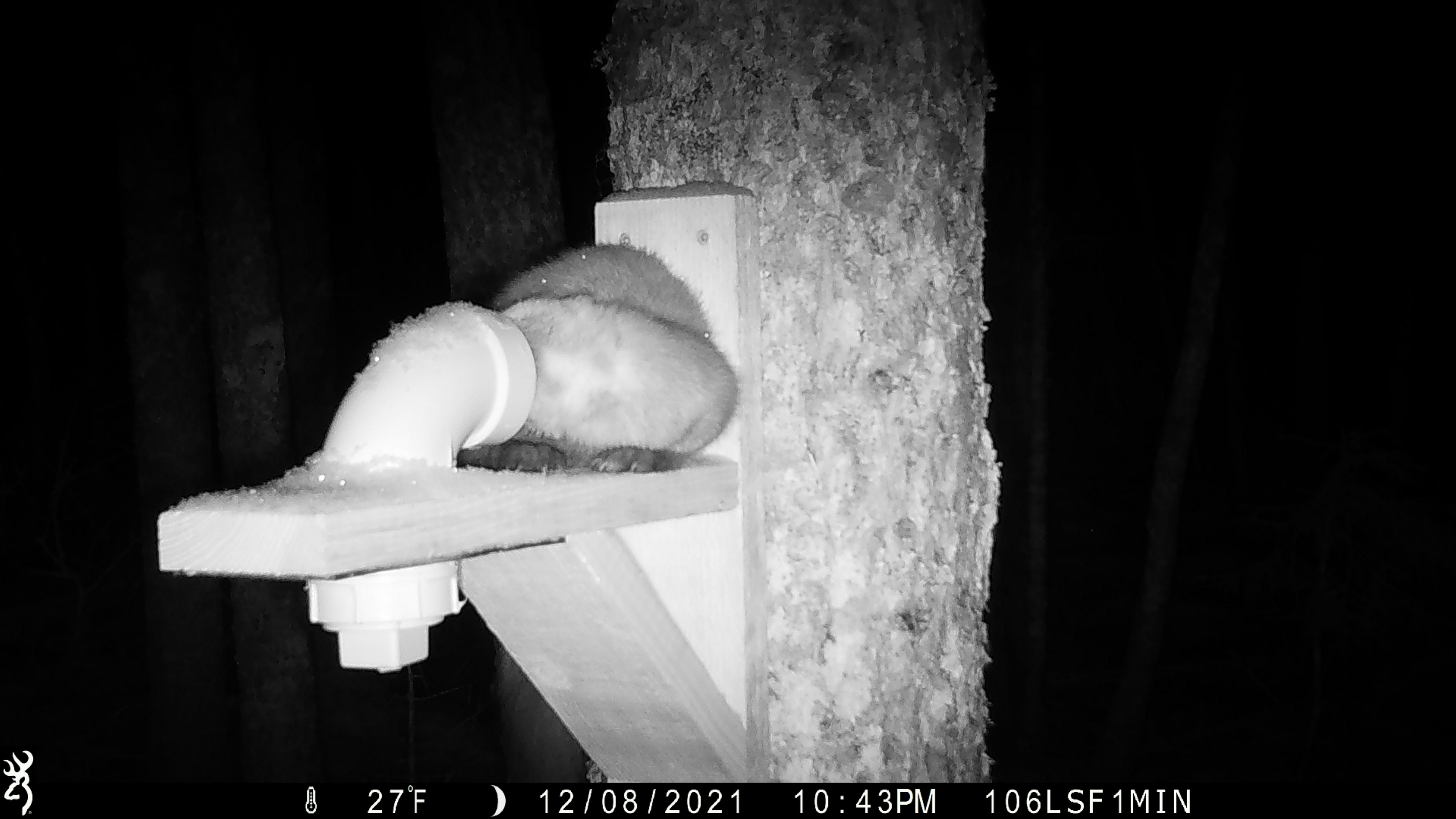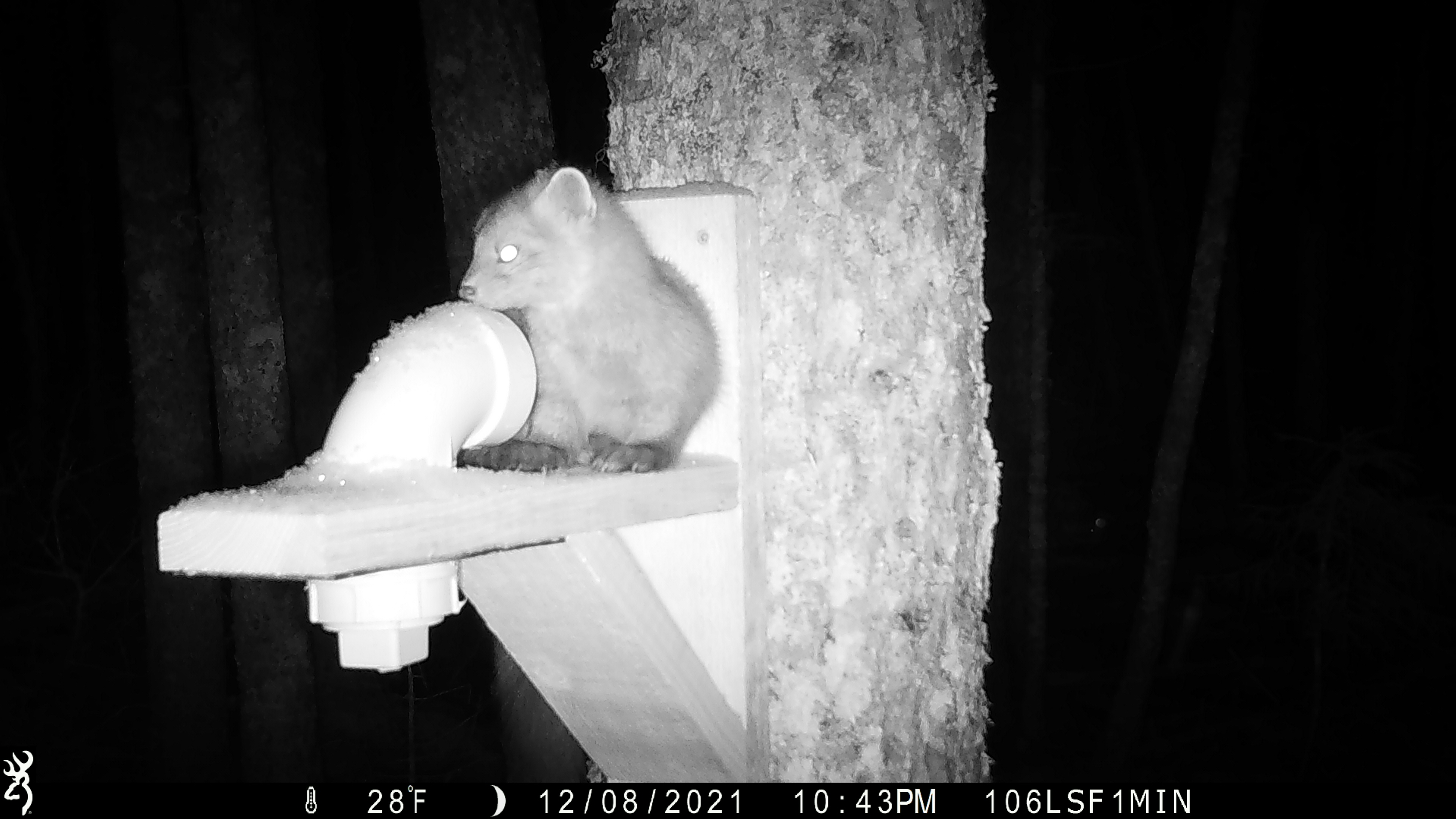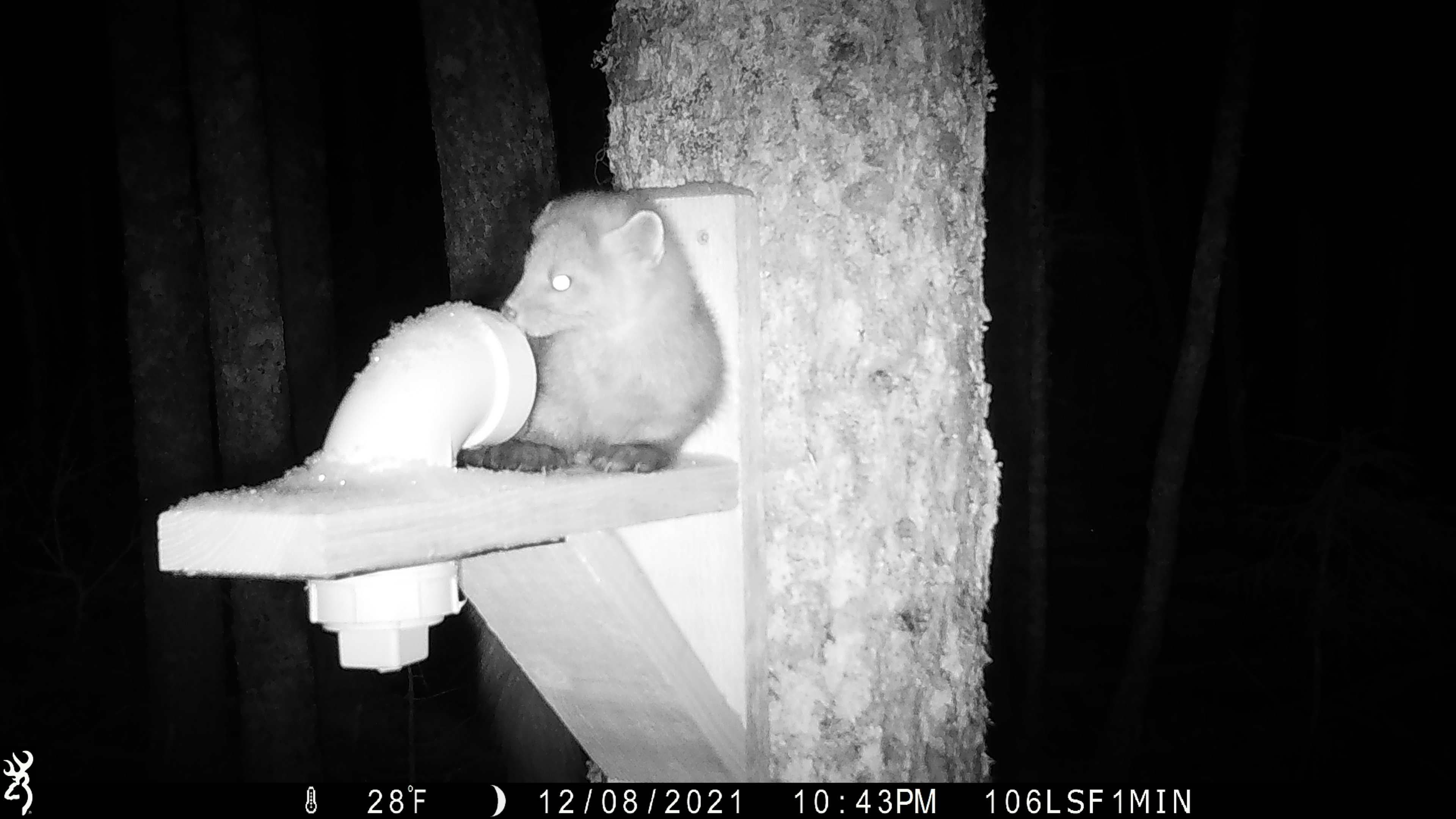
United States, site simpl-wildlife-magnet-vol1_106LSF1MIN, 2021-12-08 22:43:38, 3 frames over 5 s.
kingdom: Animalia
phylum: Chordata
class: Mammalia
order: Carnivora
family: Mustelidae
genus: Martes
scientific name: Martes americana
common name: american marten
American marten (Martes americana).